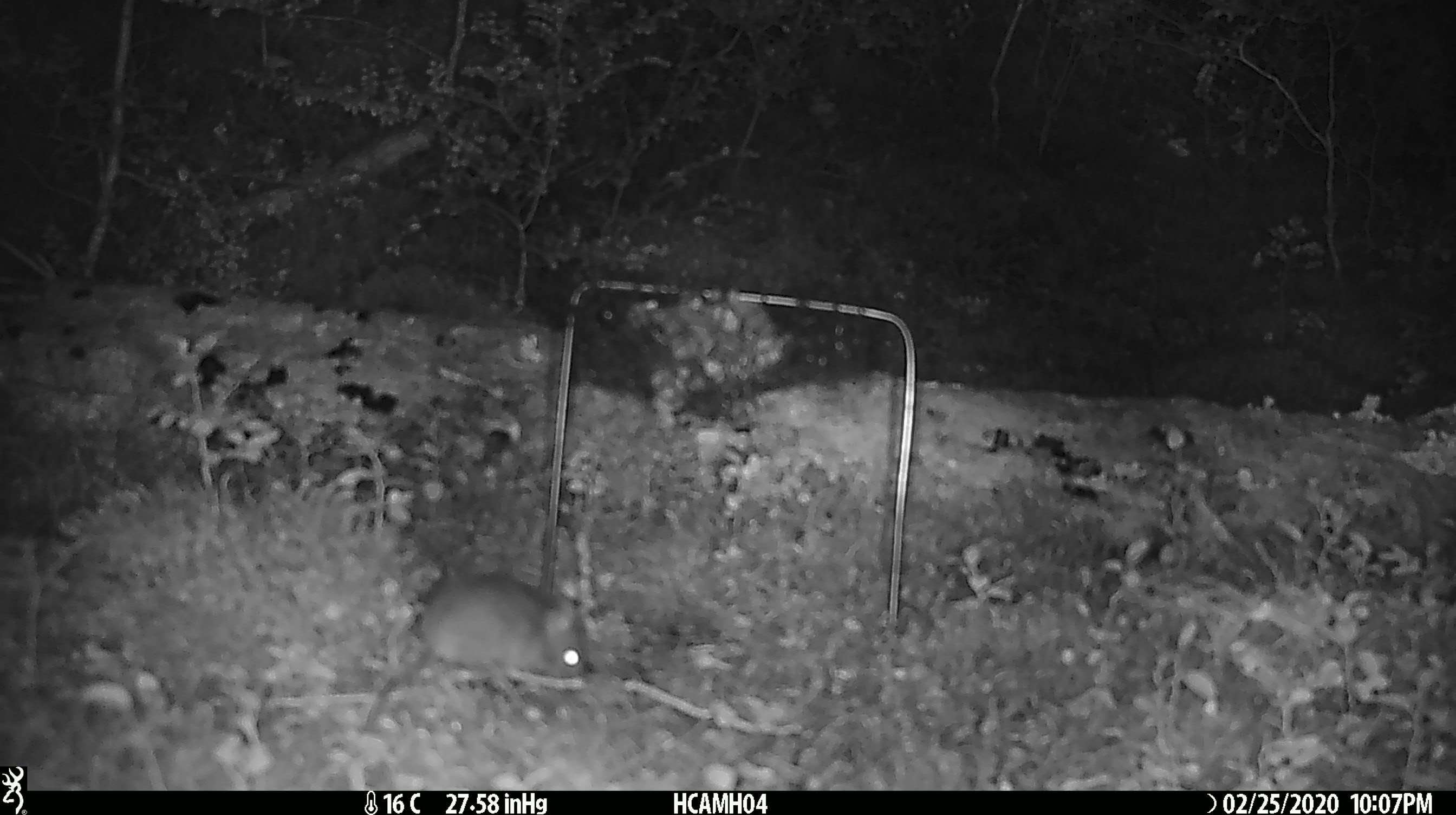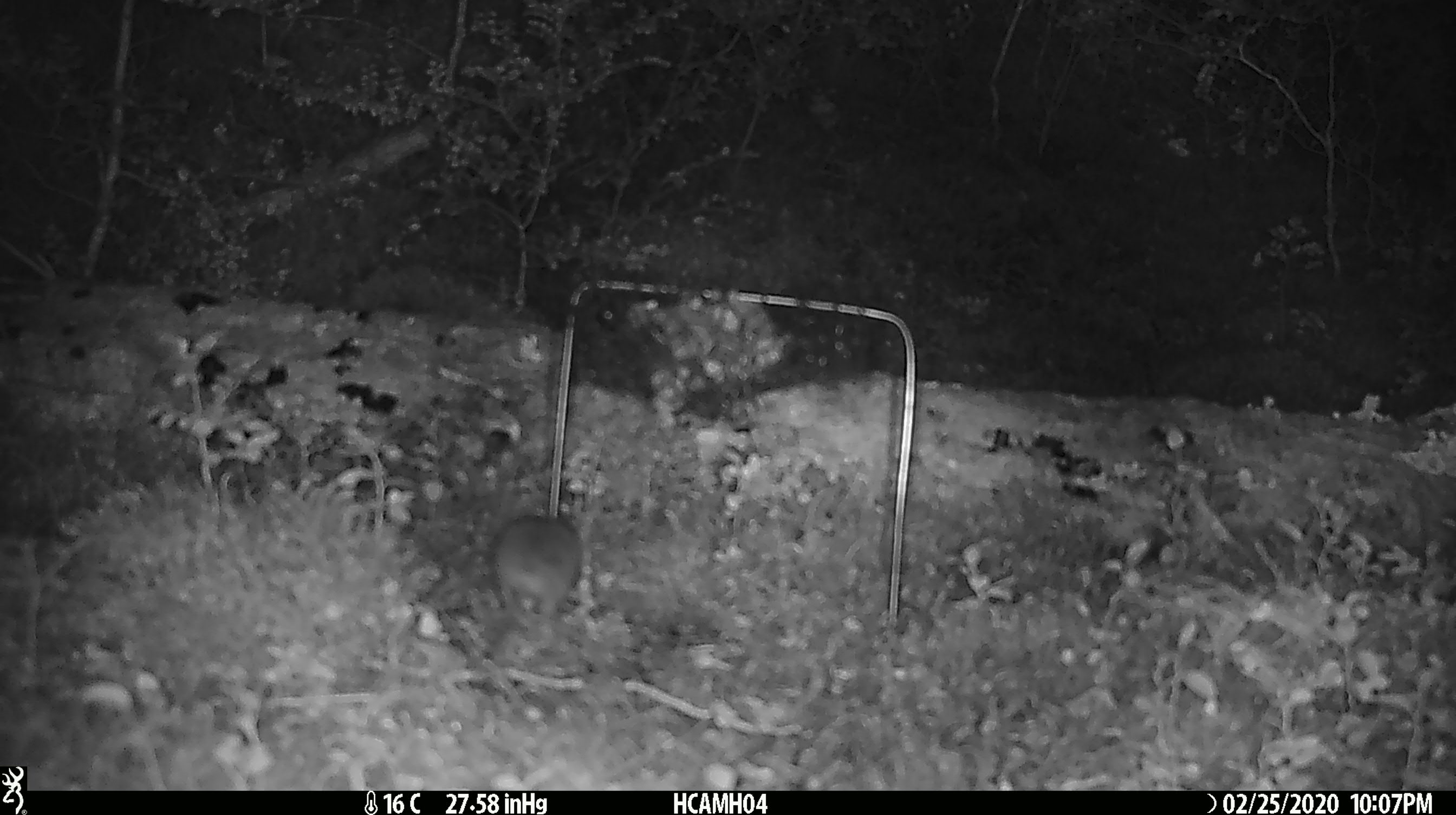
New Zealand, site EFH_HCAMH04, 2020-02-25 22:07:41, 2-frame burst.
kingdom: Animalia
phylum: Chordata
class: Mammalia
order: Rodentia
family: Muridae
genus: Mus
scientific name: Mus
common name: mouse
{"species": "mouse (Mus)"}